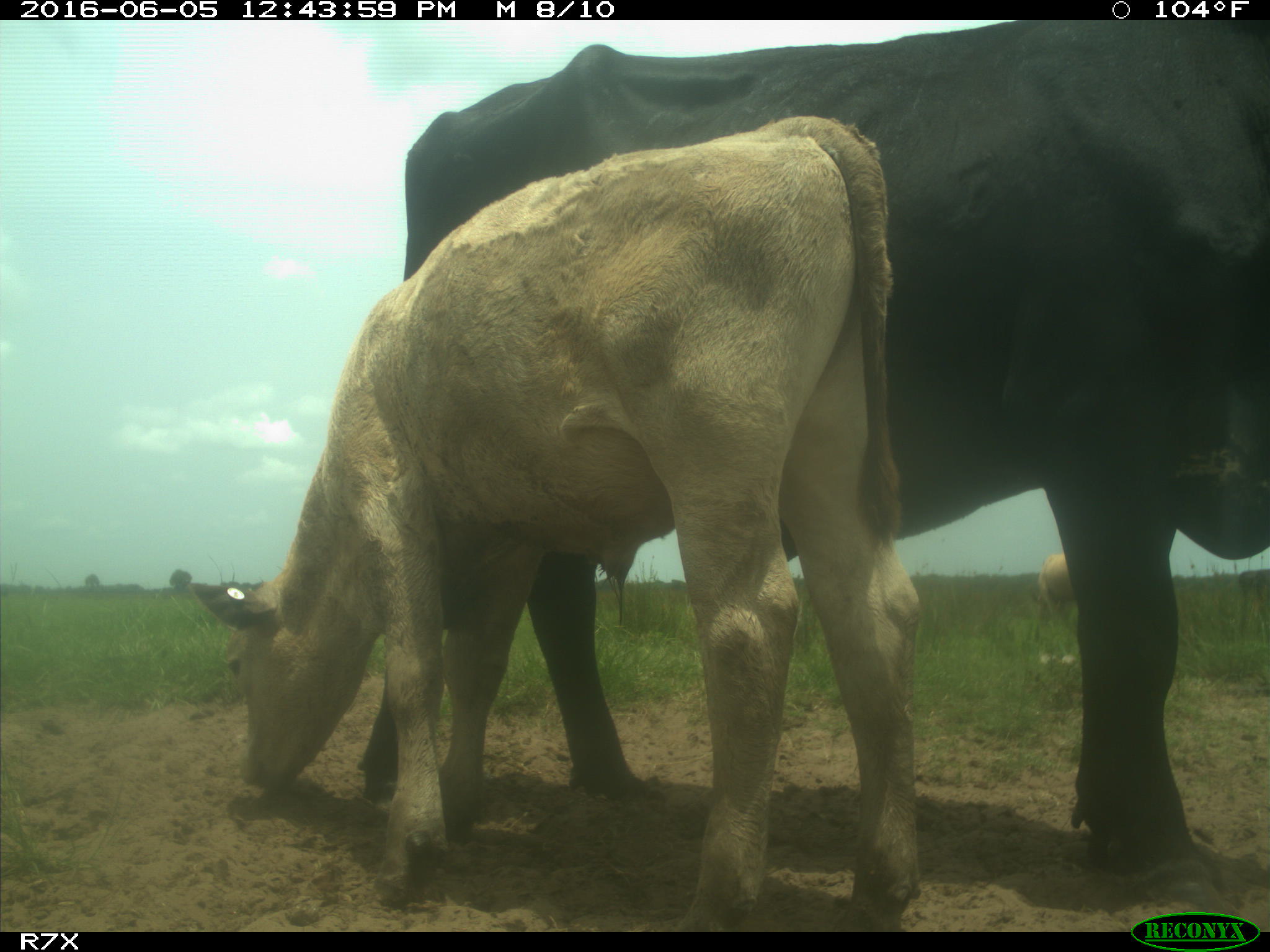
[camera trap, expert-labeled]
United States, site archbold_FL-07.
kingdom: Animalia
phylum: Chordata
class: Mammalia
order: Artiodactyla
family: Bovidae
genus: Bos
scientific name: Bos taurus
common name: domestic cow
Bos taurus (domestic cow).